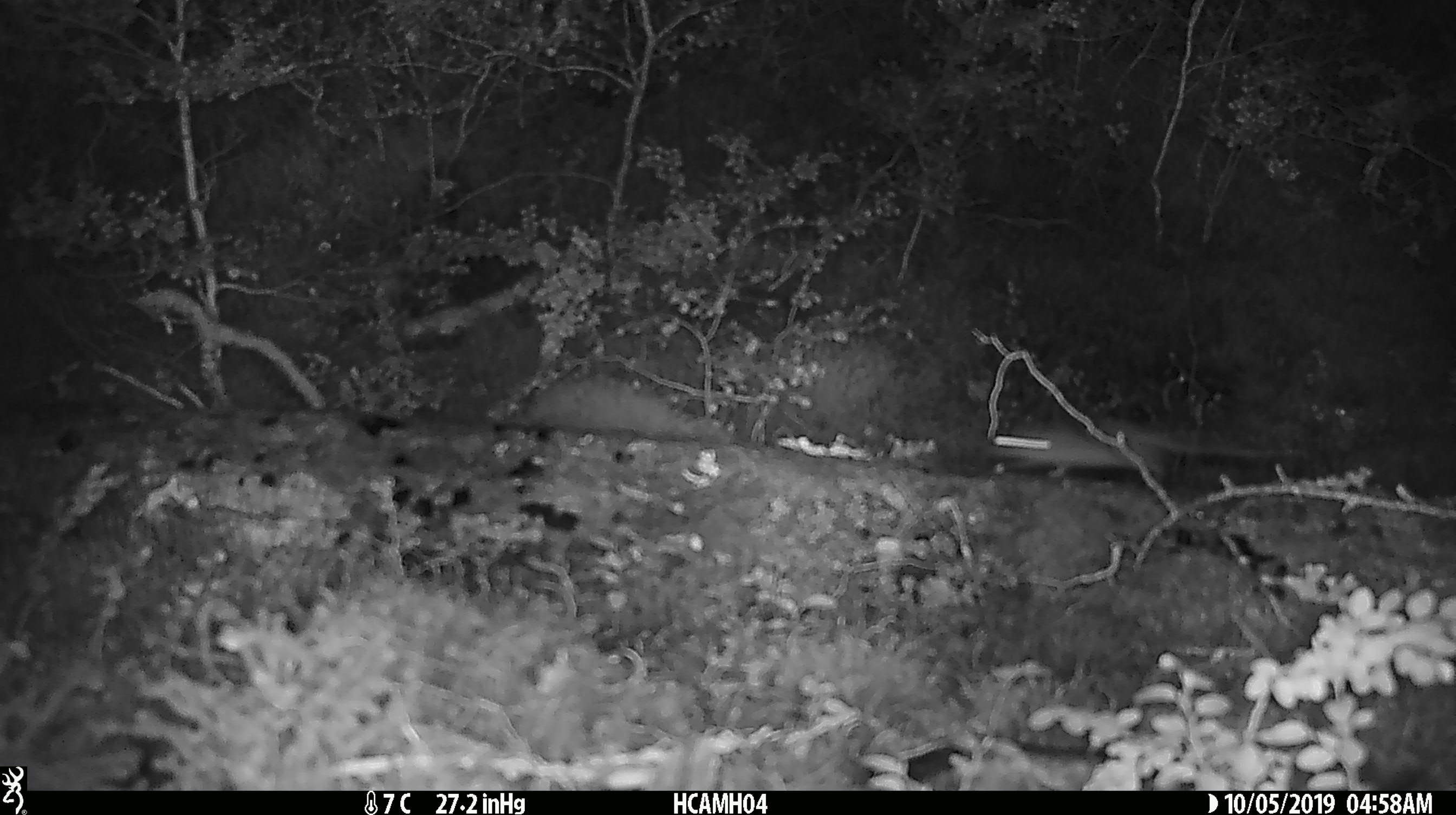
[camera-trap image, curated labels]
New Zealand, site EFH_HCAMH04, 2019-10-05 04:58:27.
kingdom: Animalia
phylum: Chordata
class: Mammalia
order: Rodentia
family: Muridae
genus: Mus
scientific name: Mus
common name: mouse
Mouse (Mus).